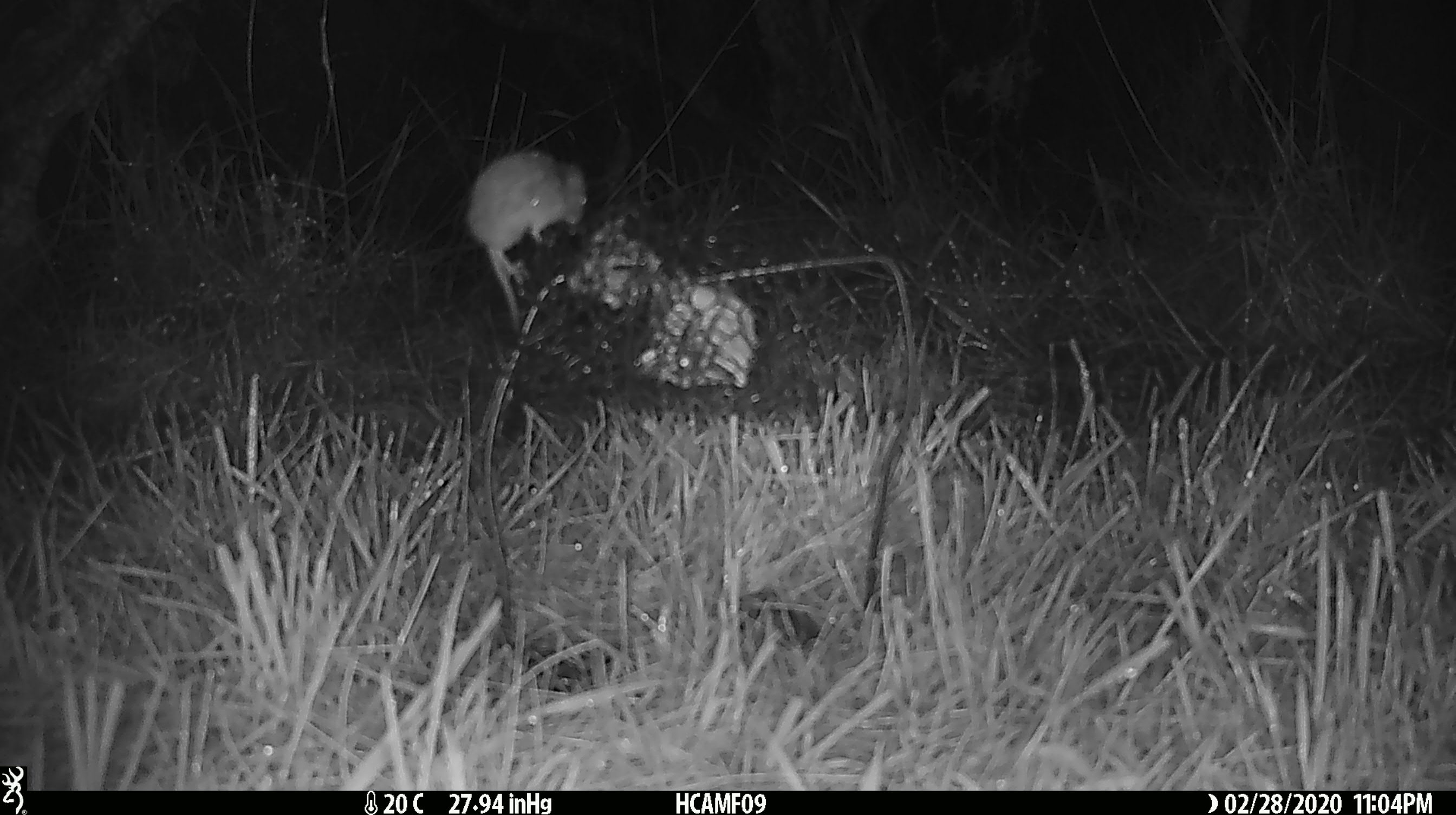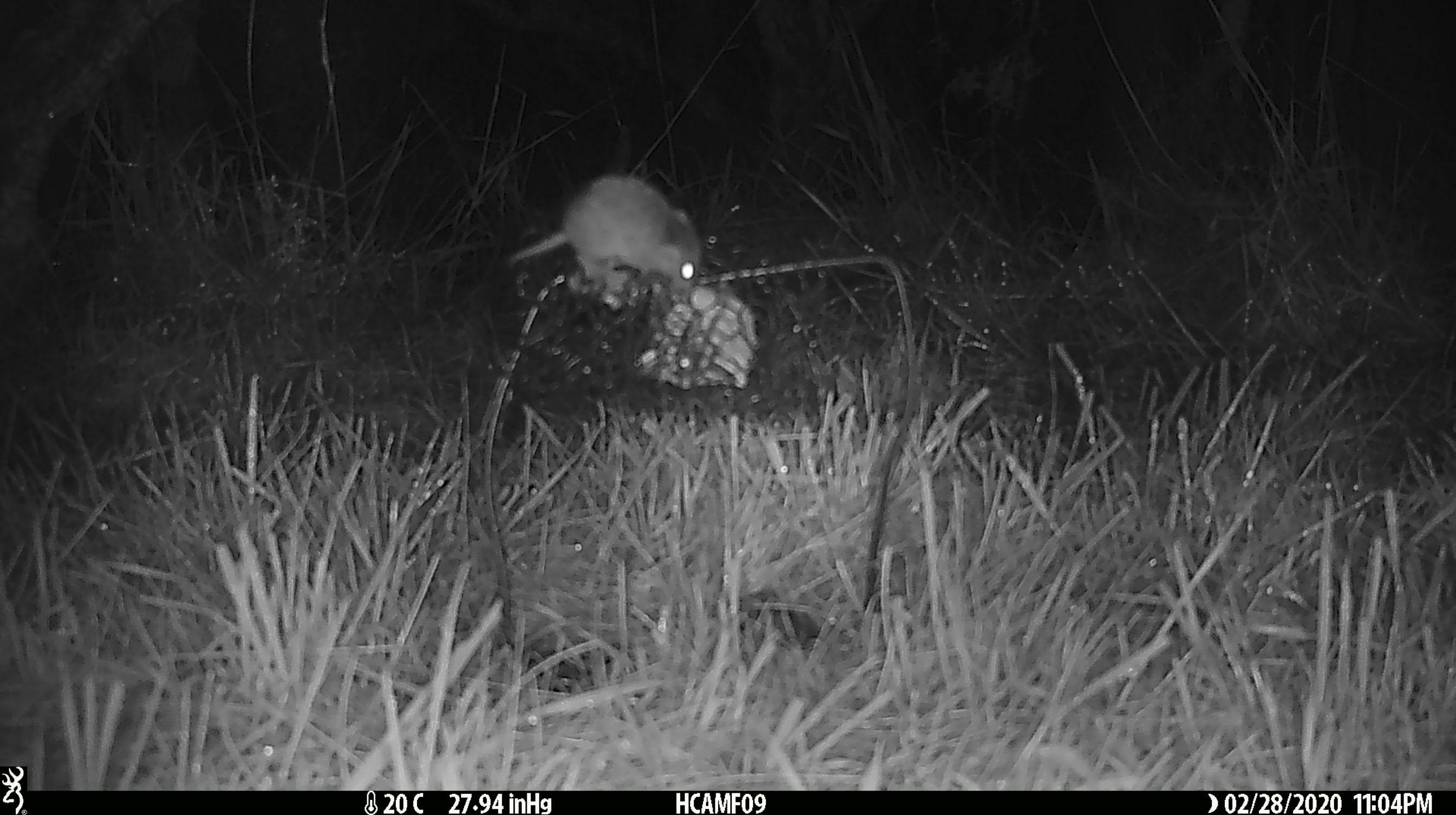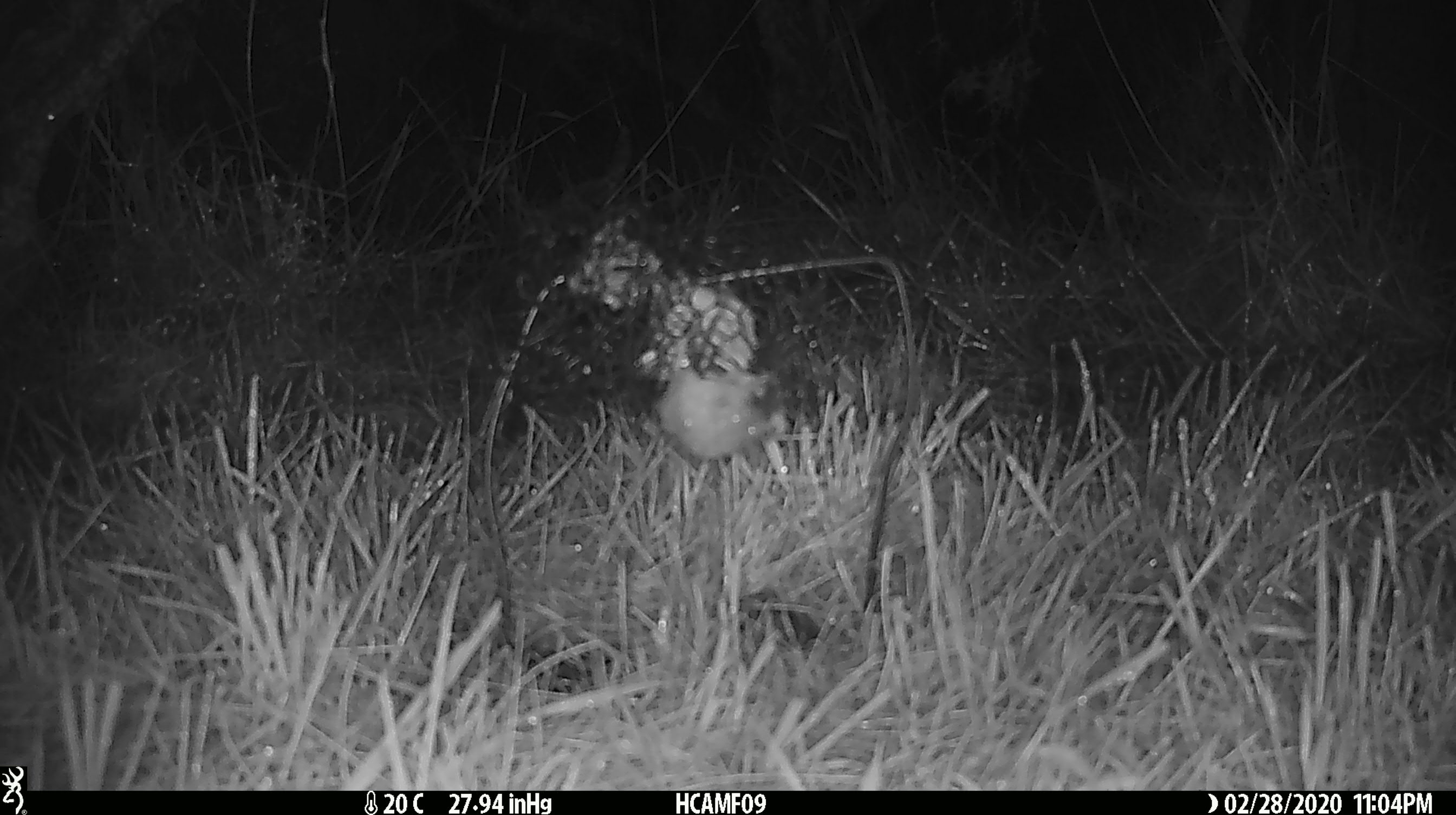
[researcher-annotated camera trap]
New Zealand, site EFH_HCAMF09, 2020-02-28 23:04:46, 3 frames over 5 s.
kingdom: Animalia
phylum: Chordata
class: Mammalia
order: Rodentia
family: Muridae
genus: Mus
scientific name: Mus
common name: mouse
Mouse (Mus).